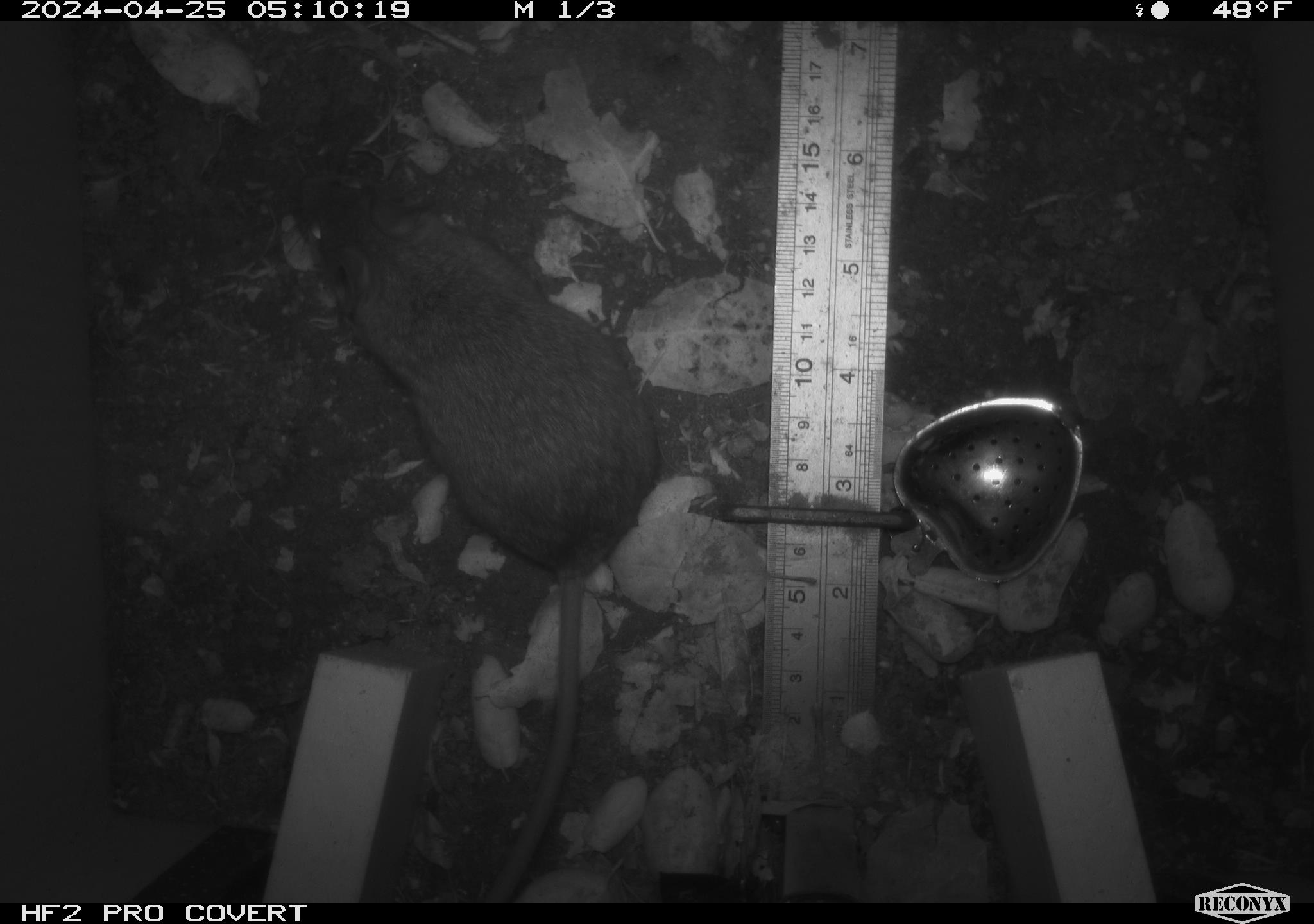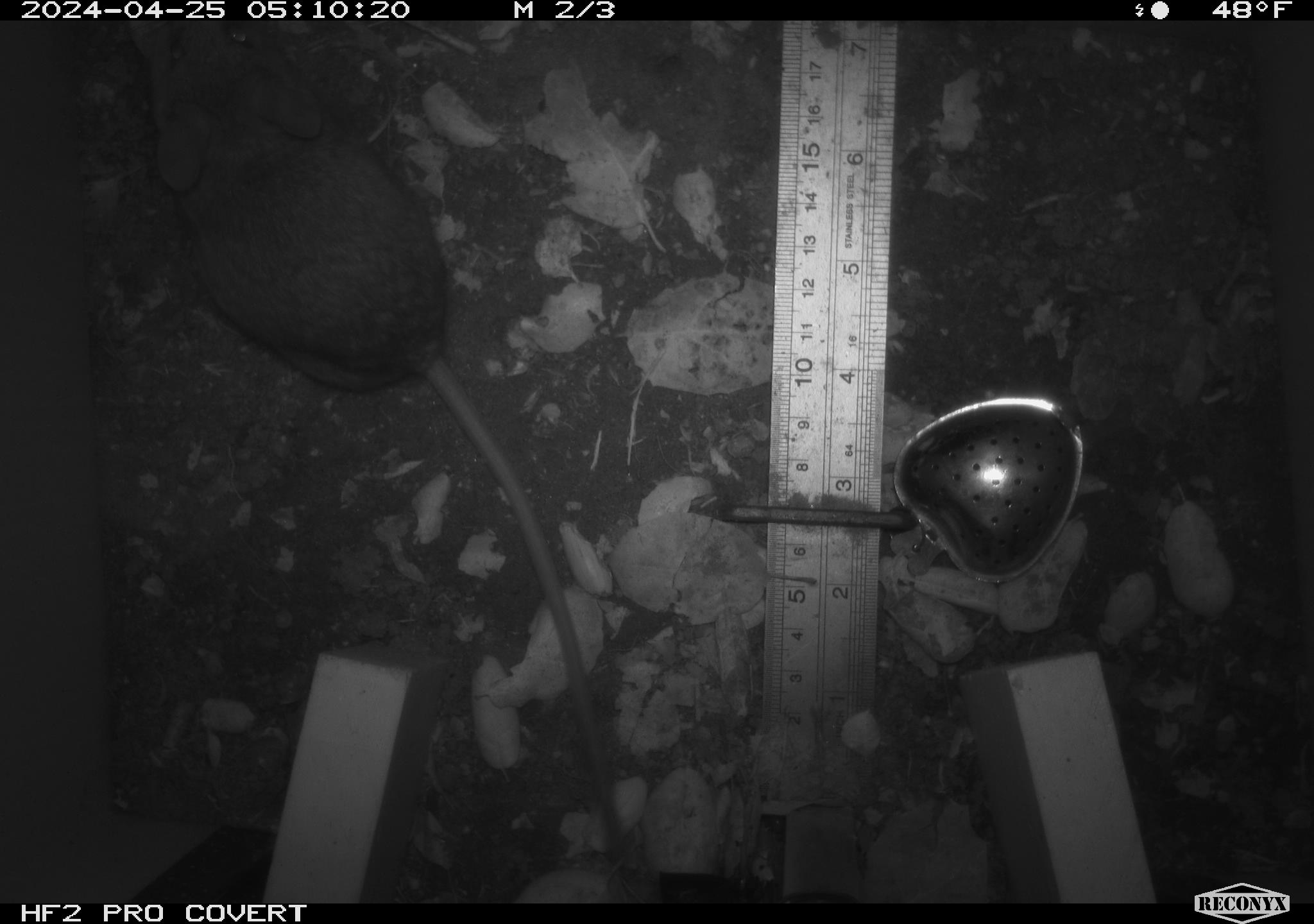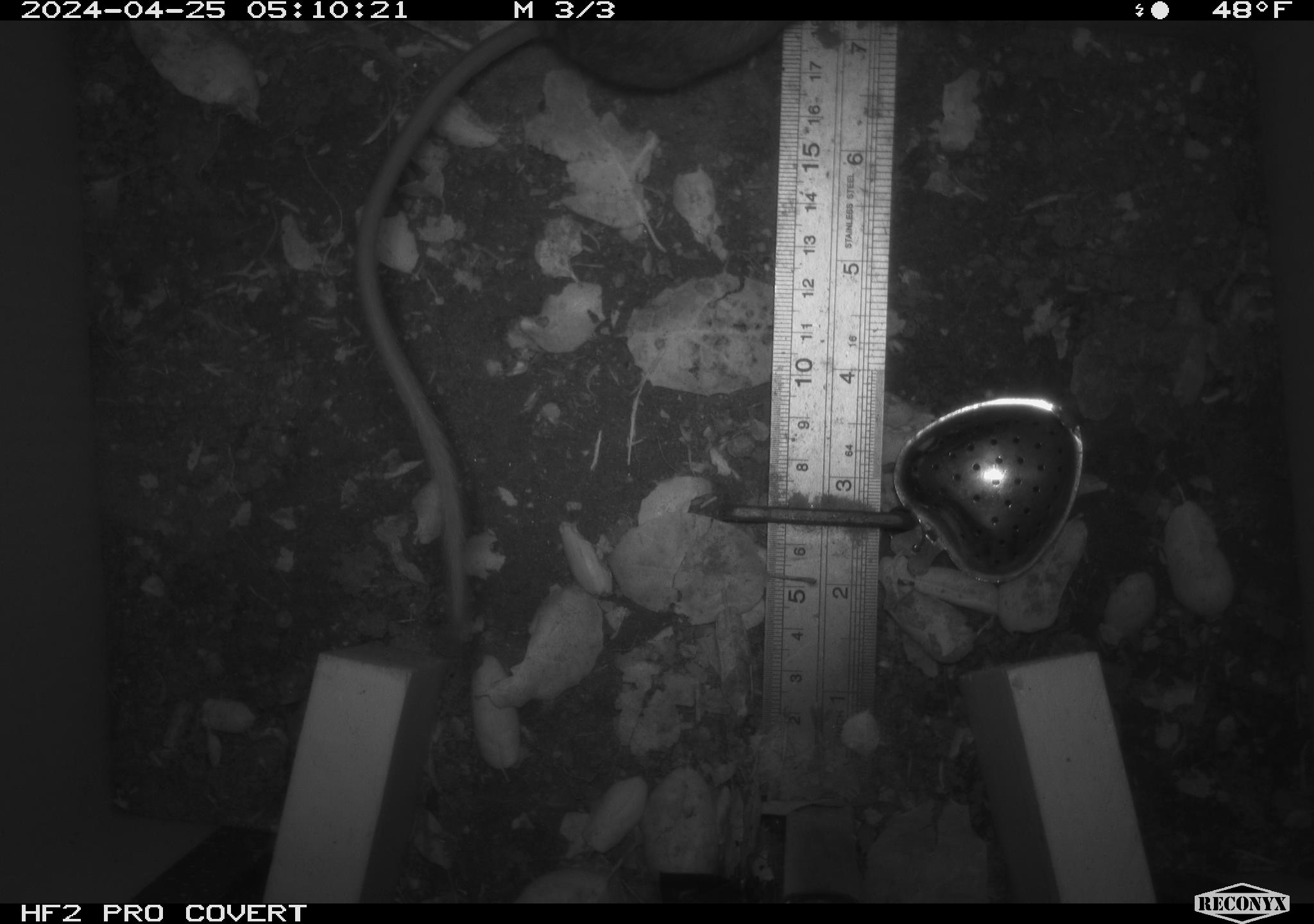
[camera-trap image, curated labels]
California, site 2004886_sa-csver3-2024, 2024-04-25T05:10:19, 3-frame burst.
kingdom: Animalia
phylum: Chordata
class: Mammalia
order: Rodentia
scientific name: Rodentia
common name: rodent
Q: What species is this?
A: Rodent (Rodentia).